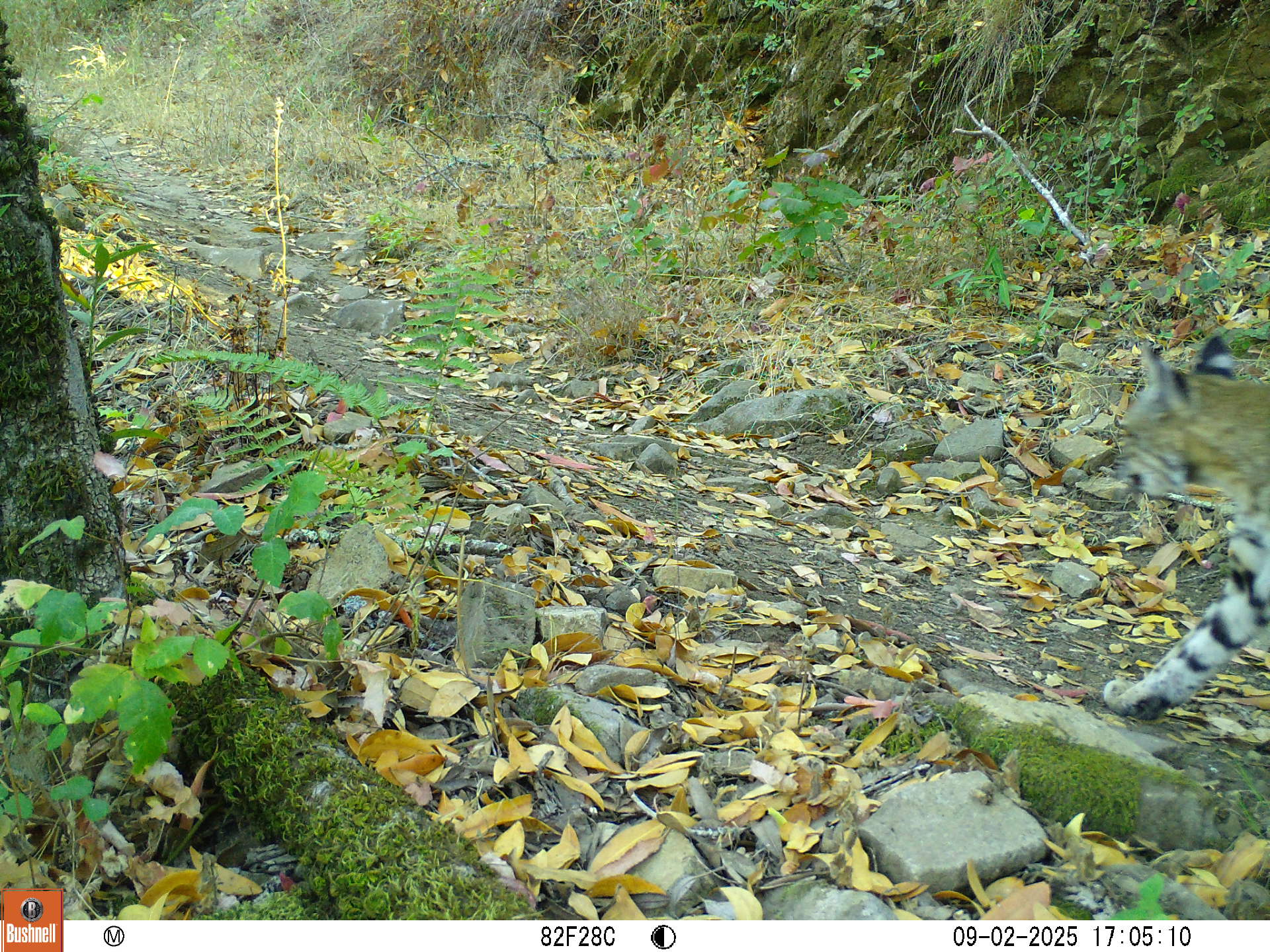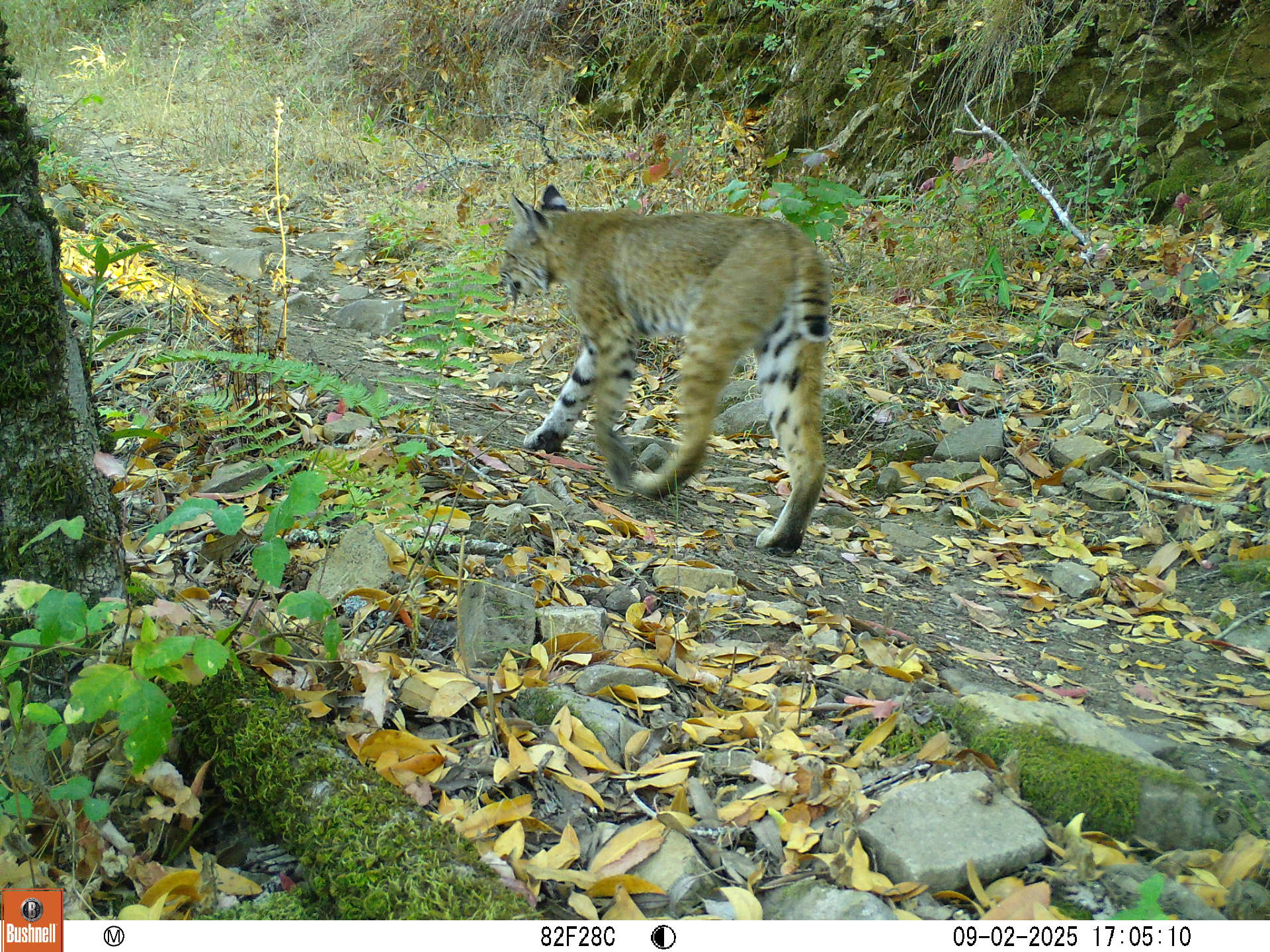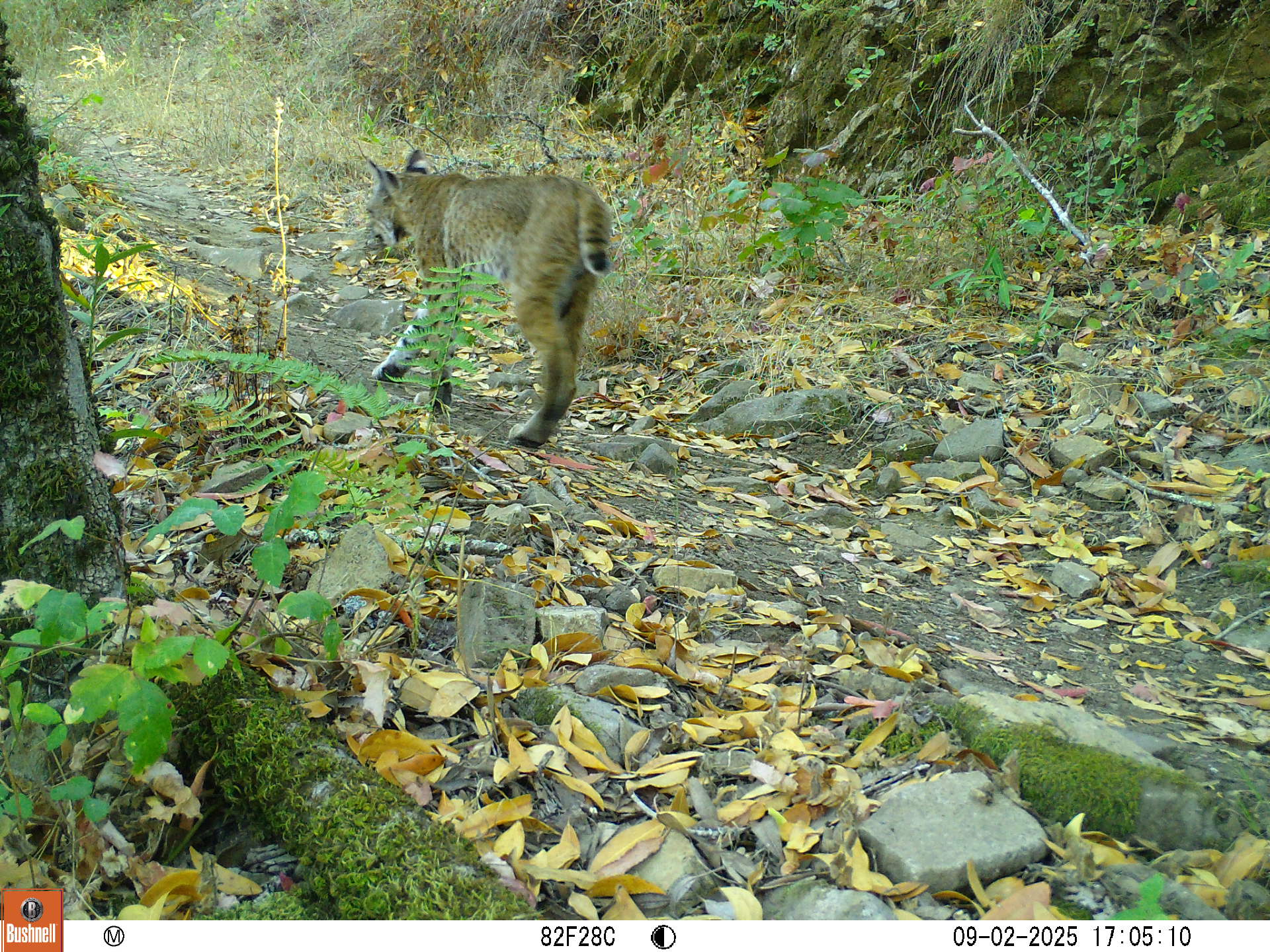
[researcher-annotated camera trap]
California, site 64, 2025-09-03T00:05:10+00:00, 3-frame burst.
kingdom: Animalia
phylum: Chordata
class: Mammalia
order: Carnivora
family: Felidae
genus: Lynx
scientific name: Lynx rufus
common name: bobcat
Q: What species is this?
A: Bobcat (Lynx rufus).